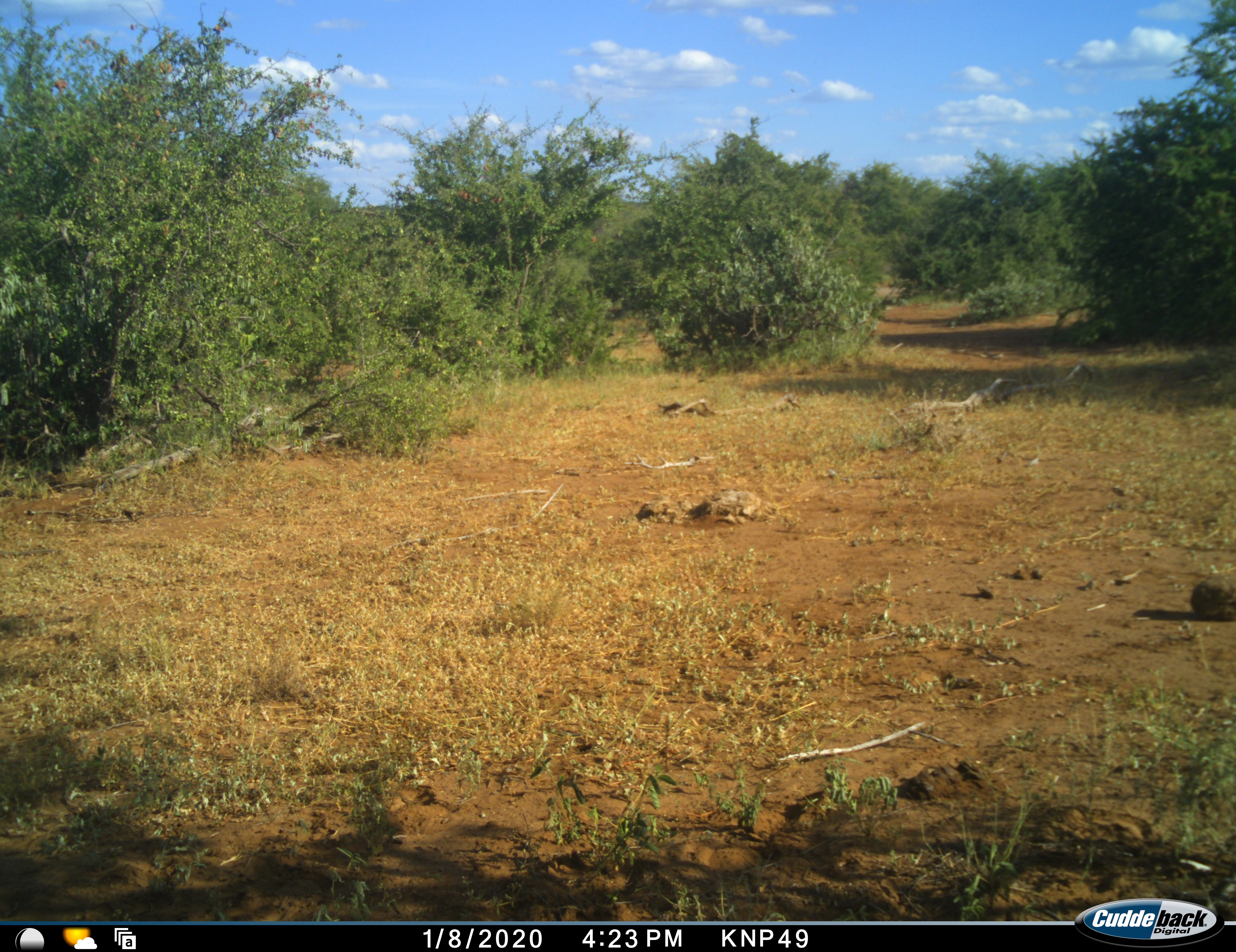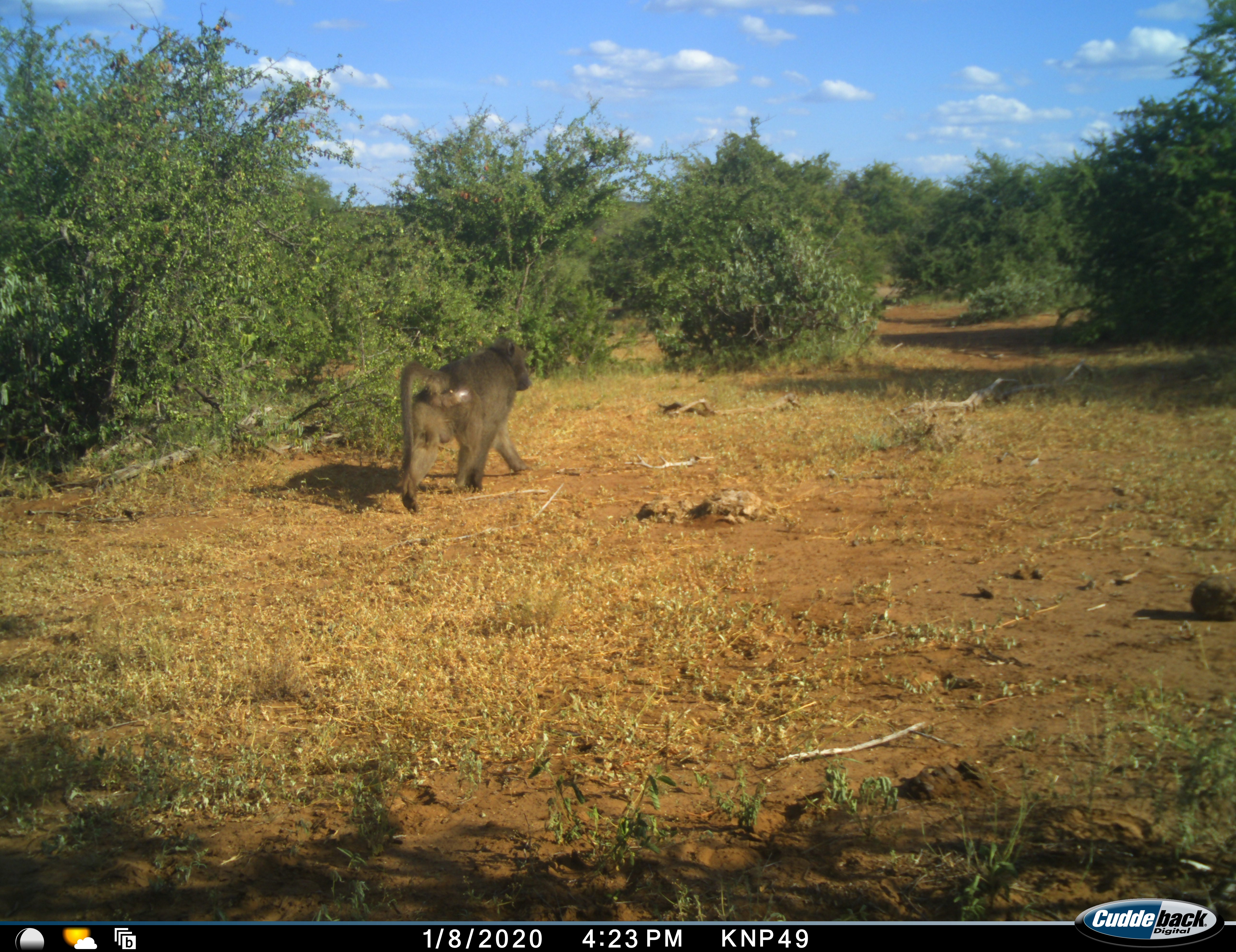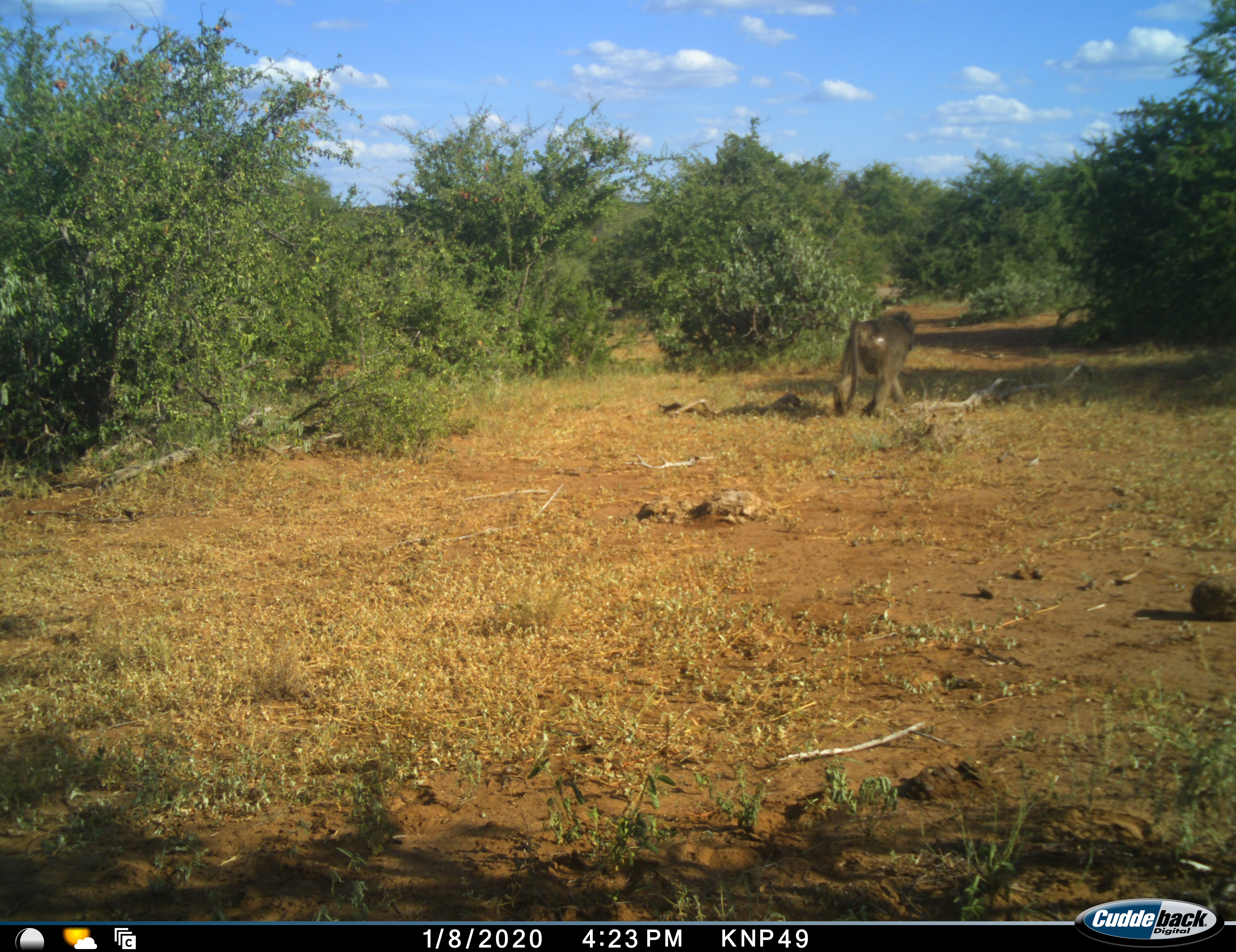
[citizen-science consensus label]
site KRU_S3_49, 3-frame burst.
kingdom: Animalia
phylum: Chordata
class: Mammalia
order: Primates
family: Cercopithecidae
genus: Papio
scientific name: Papio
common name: baboon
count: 1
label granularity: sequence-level